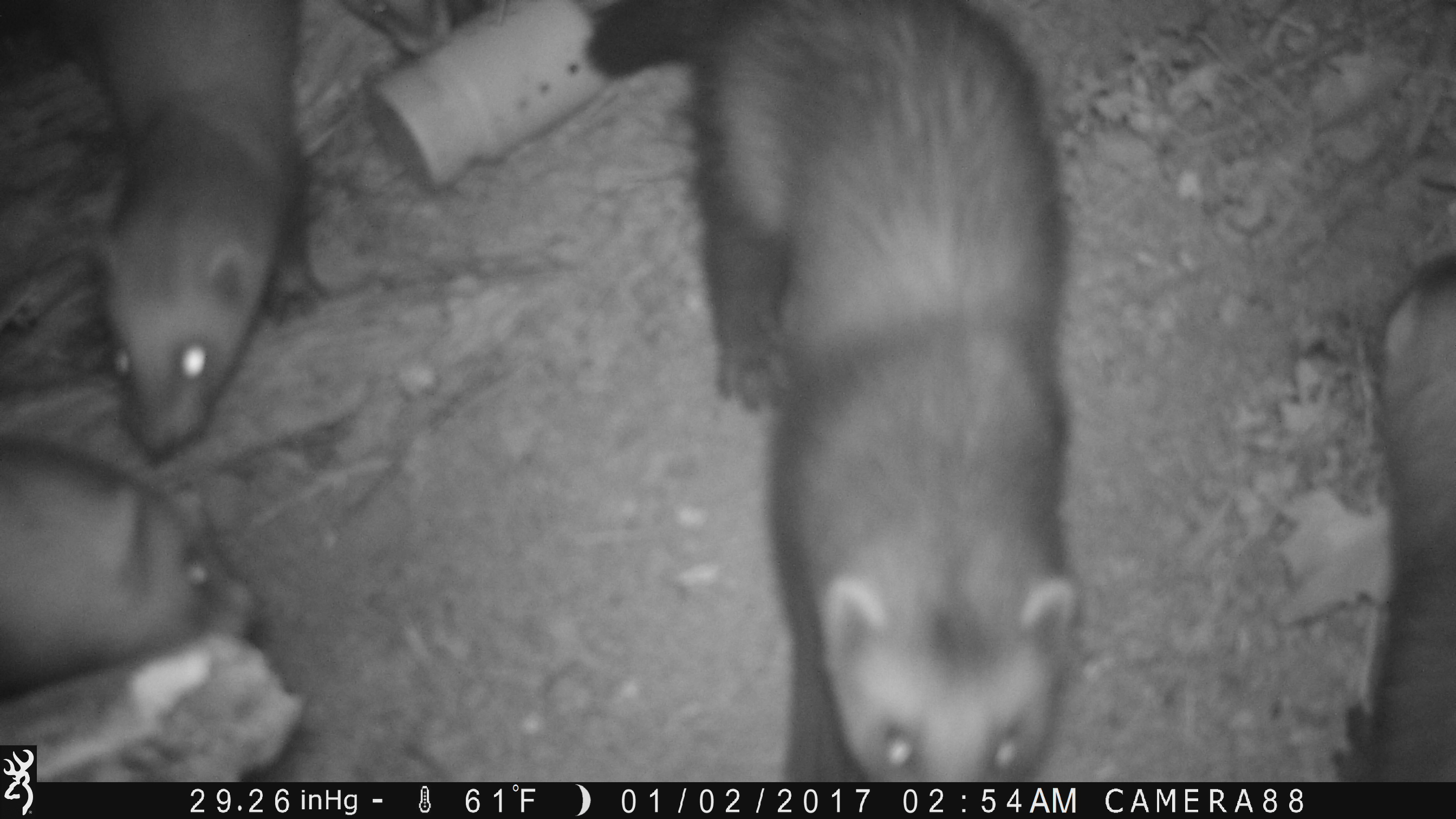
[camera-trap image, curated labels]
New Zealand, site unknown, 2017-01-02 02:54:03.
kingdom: Animalia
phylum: Chordata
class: Mammalia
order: Carnivora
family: Mustelidae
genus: Mustela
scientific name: Mustela furo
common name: ferret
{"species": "ferret (Mustela furo)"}